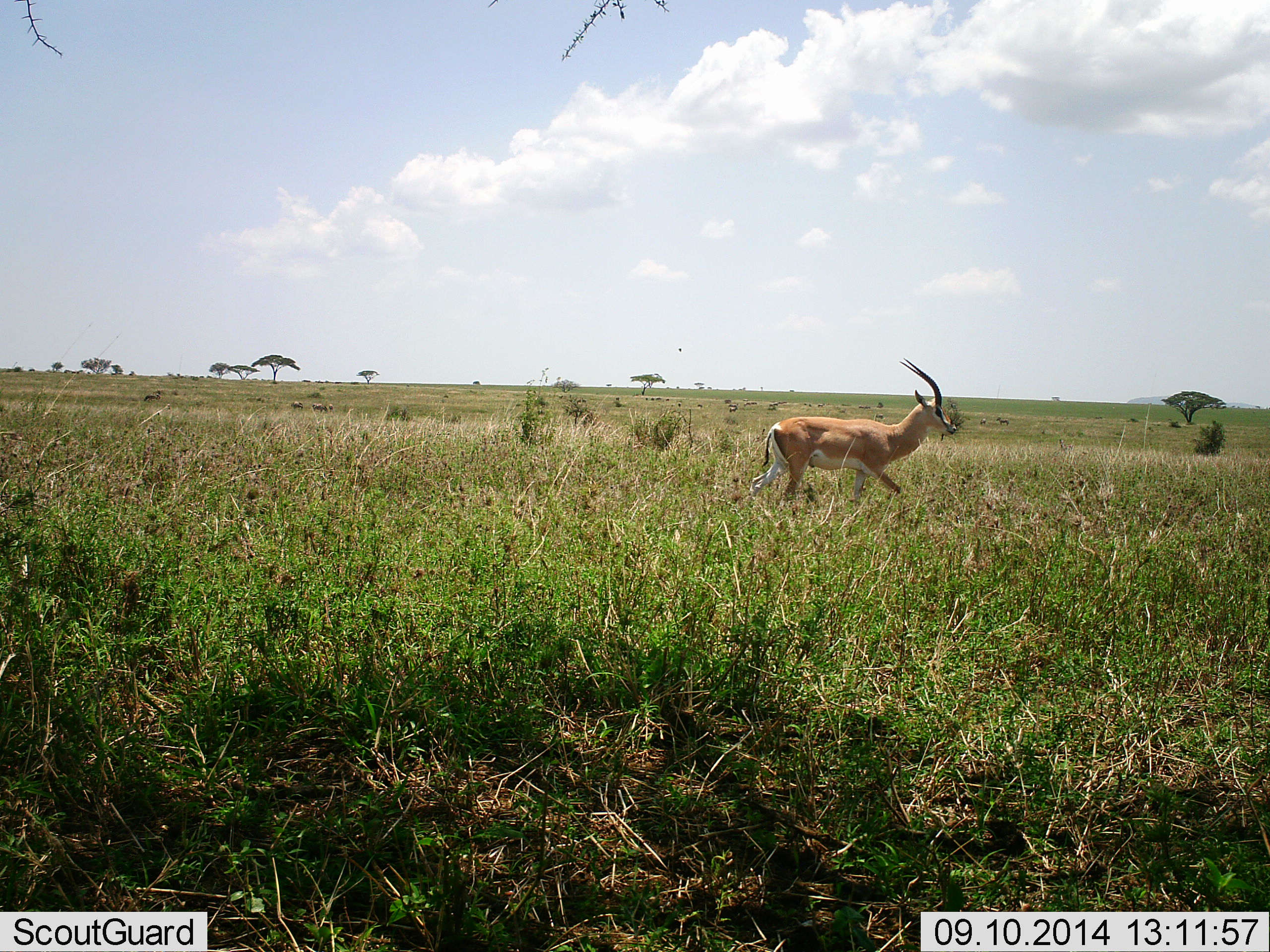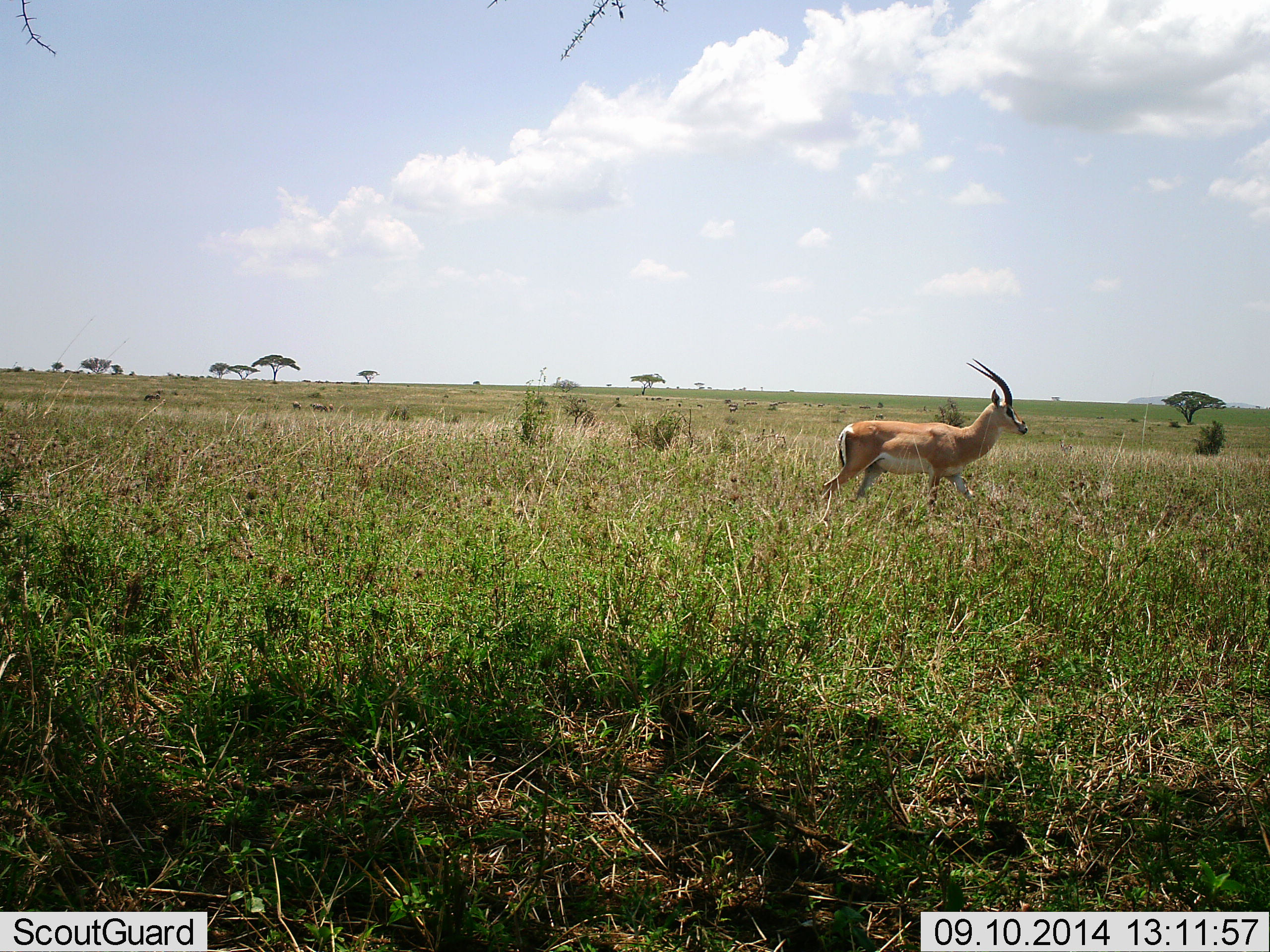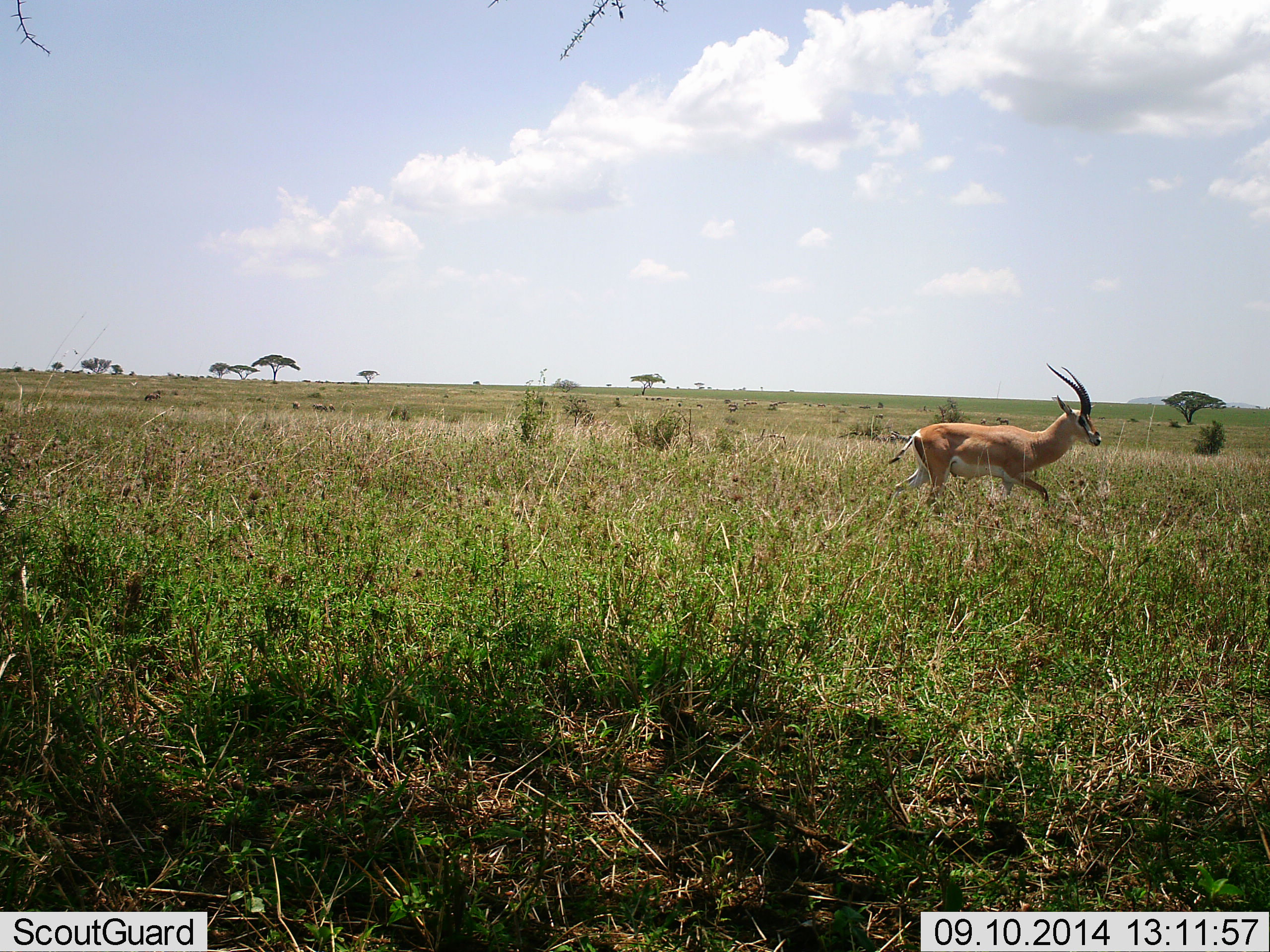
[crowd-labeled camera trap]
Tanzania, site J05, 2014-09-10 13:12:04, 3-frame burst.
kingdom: Animalia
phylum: Chordata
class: Mammalia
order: Artiodactyla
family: Bovidae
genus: Nanger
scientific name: Nanger granti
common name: grant's gazelle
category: gazellegrants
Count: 1.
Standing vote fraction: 40%.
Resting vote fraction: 0%.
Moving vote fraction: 80%.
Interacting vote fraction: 0%.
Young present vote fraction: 0%.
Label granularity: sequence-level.